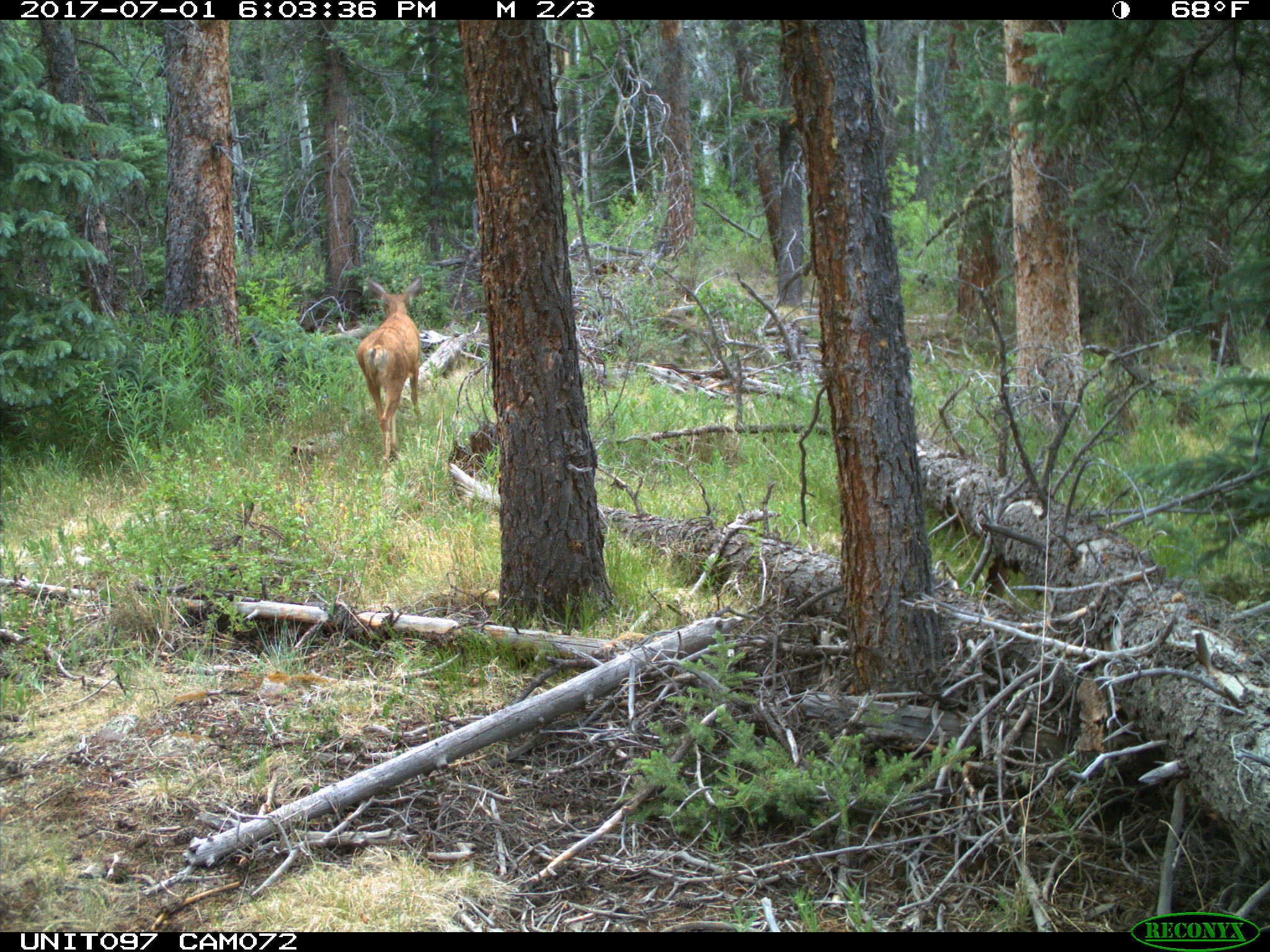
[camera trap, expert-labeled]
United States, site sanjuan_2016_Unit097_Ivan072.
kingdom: Animalia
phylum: Chordata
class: Mammalia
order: Artiodactyla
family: Cervidae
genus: Odocoileus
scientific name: Odocoileus hemionus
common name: mule deer